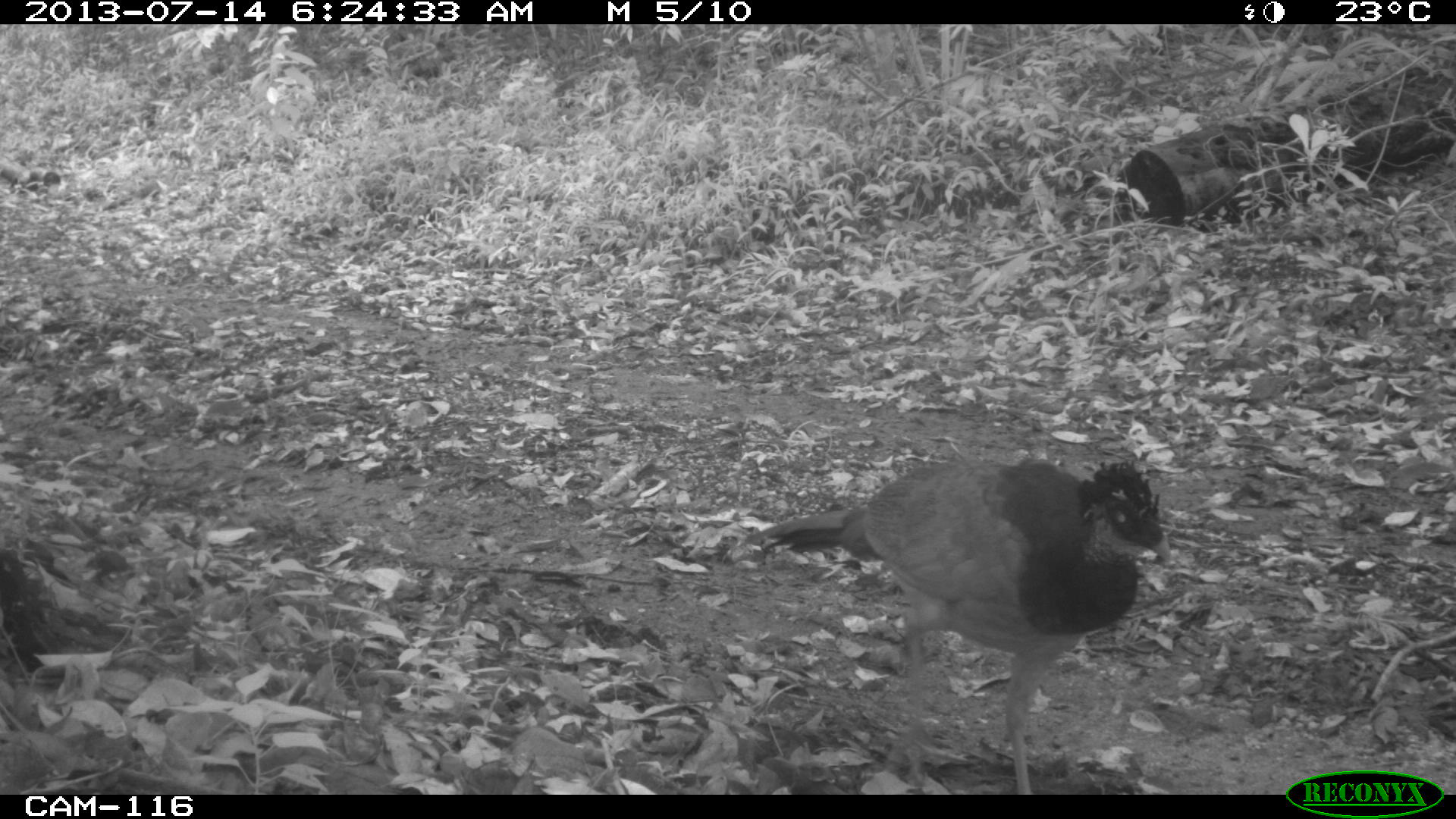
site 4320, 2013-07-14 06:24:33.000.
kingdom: Animalia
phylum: Chordata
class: Aves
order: Galliformes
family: Cracidae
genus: Crax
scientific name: Crax rubra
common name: great curassow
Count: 2.